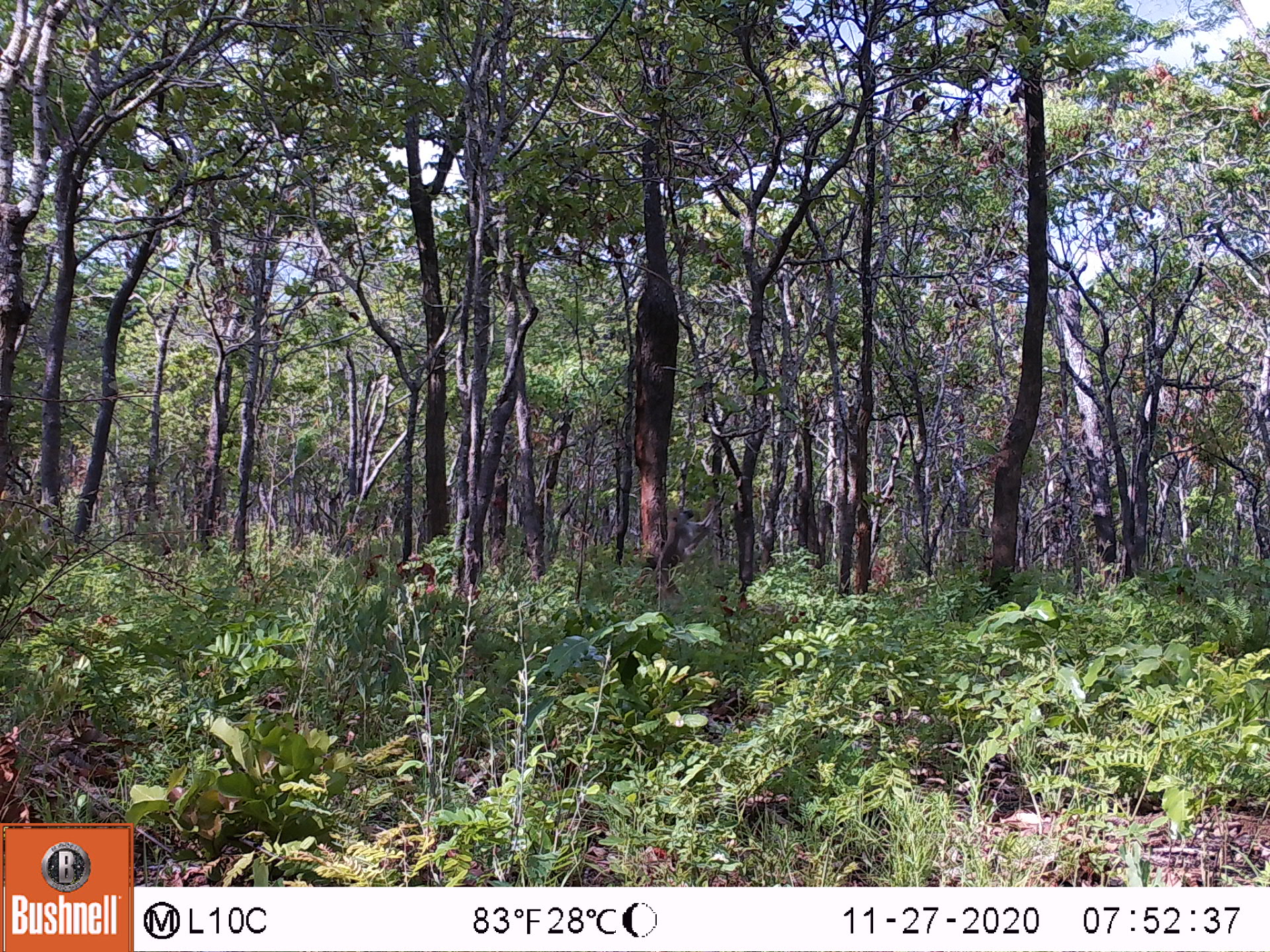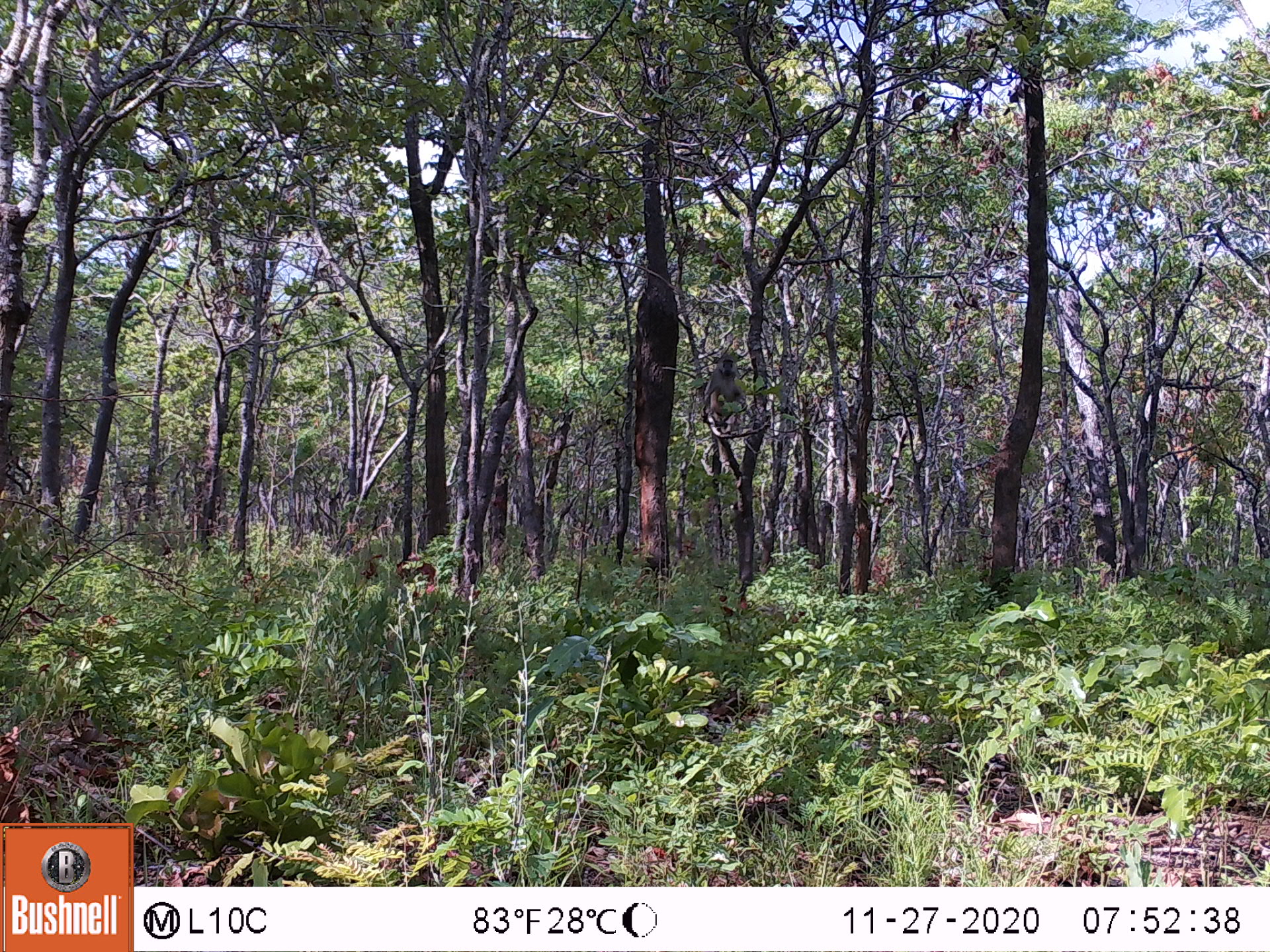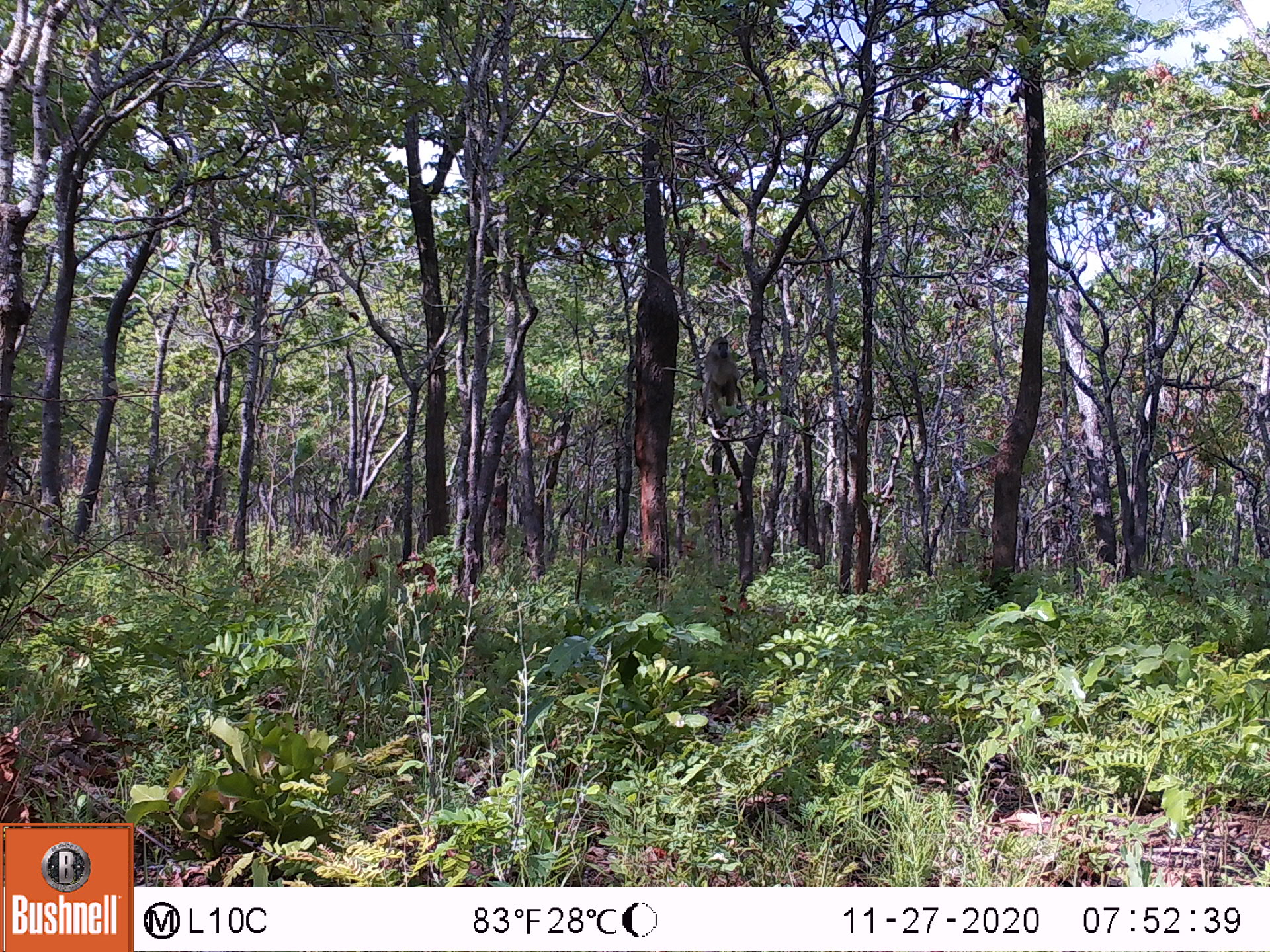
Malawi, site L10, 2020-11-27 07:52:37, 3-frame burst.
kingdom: Animalia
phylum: Chordata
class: Mammalia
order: Primates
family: Cercopithecidae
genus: Papio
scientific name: Papio cynocephalus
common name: yellow baboon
Yellow baboon (Papio cynocephalus), count 1.